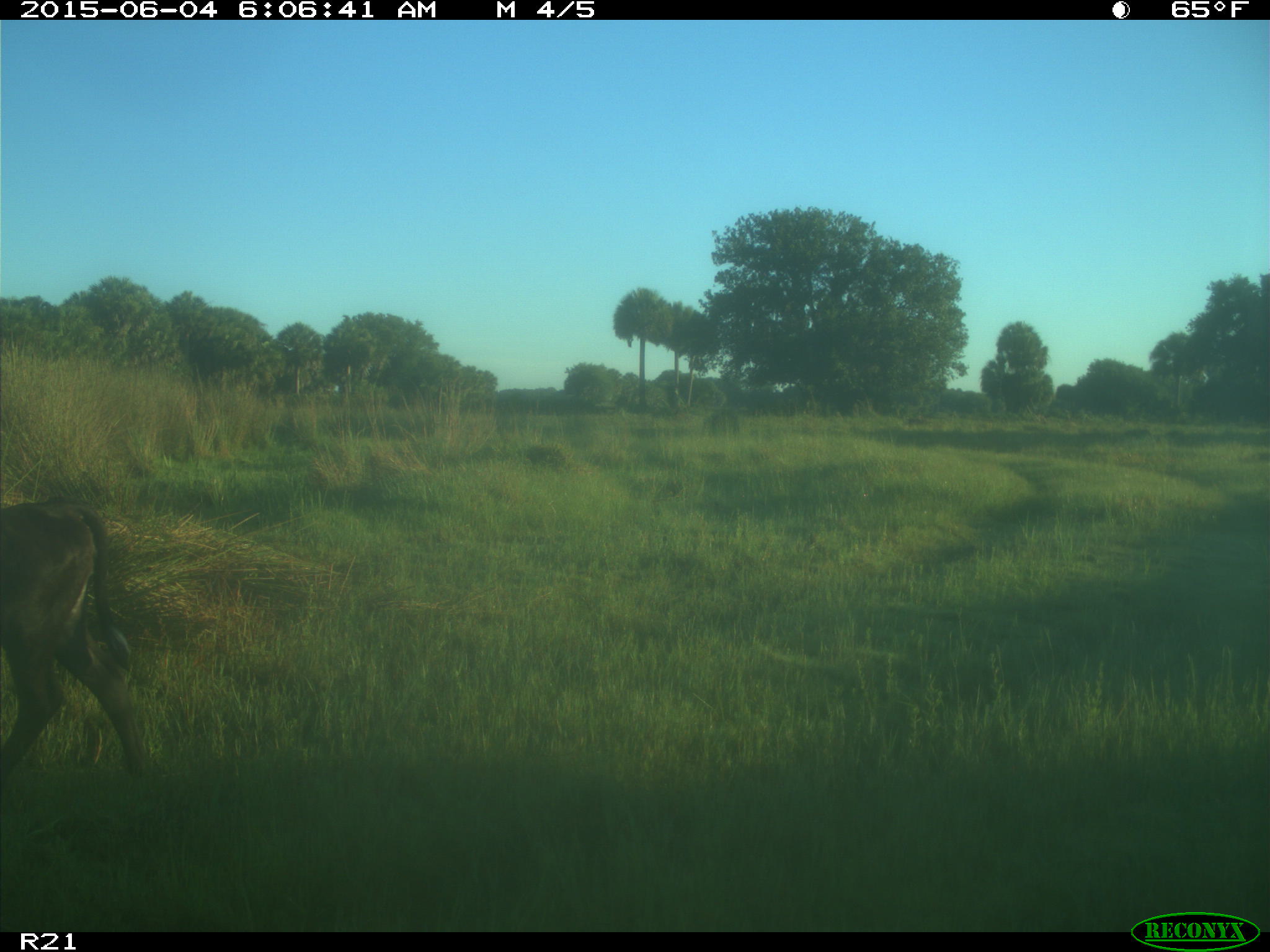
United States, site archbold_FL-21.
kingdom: Animalia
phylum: Chordata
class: Mammalia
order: Artiodactyla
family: Bovidae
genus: Bos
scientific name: Bos taurus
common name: domestic cow